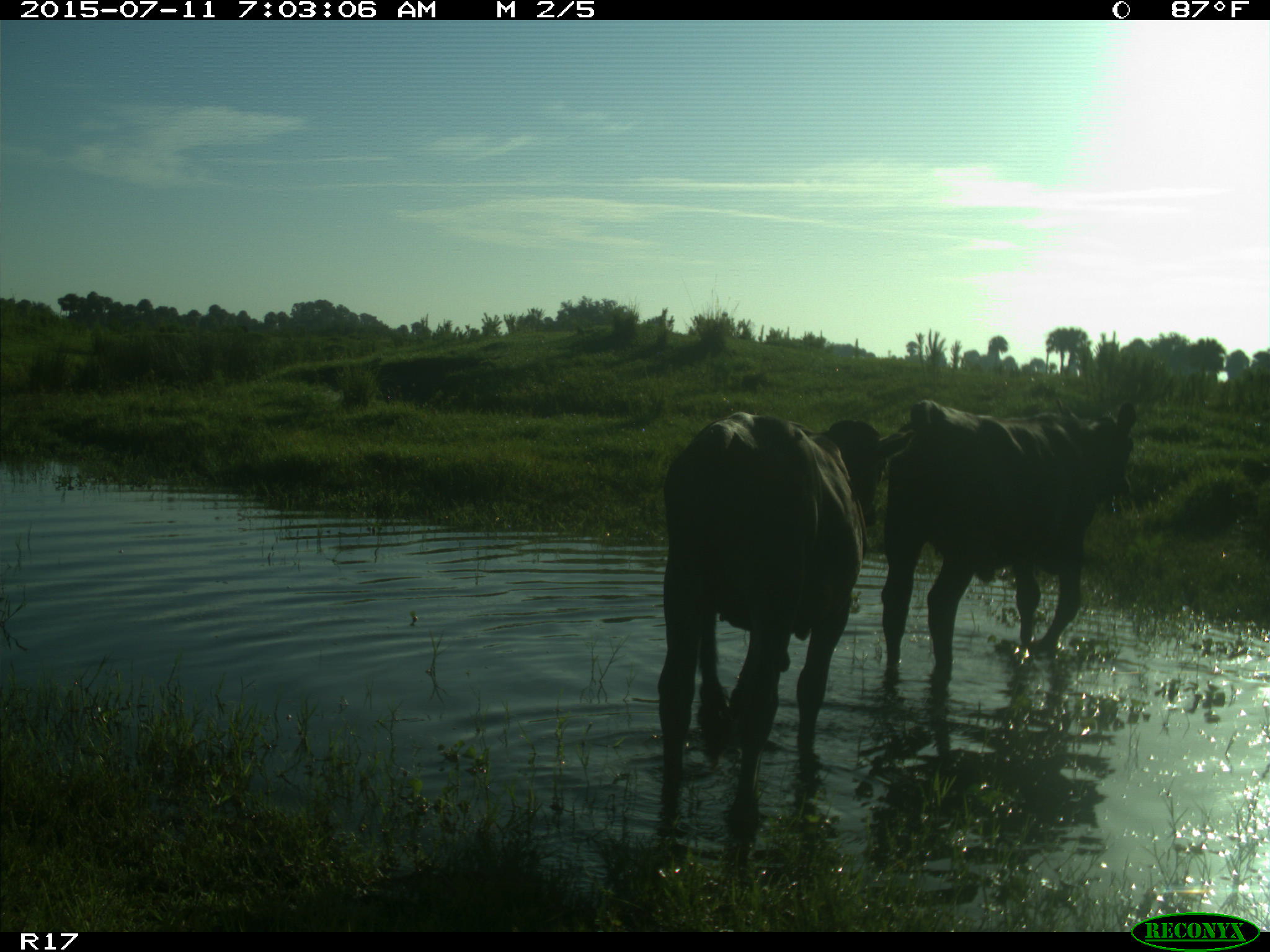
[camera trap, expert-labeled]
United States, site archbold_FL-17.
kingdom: Animalia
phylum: Chordata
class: Mammalia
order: Artiodactyla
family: Bovidae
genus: Bos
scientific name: Bos taurus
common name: domestic cow